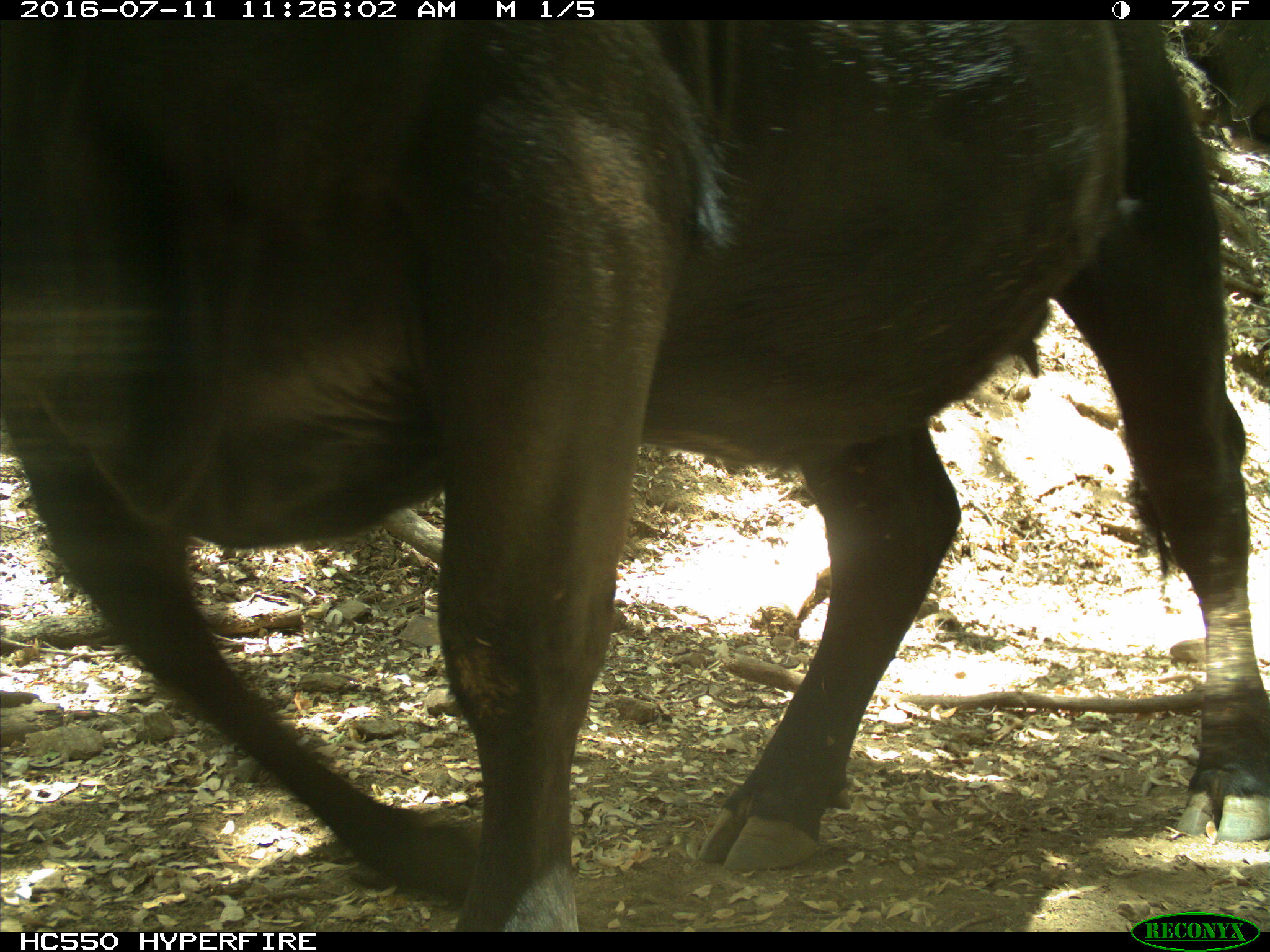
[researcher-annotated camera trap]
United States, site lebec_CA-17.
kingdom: Animalia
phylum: Chordata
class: Mammalia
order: Artiodactyla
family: Bovidae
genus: Bos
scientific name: Bos taurus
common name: domestic cow